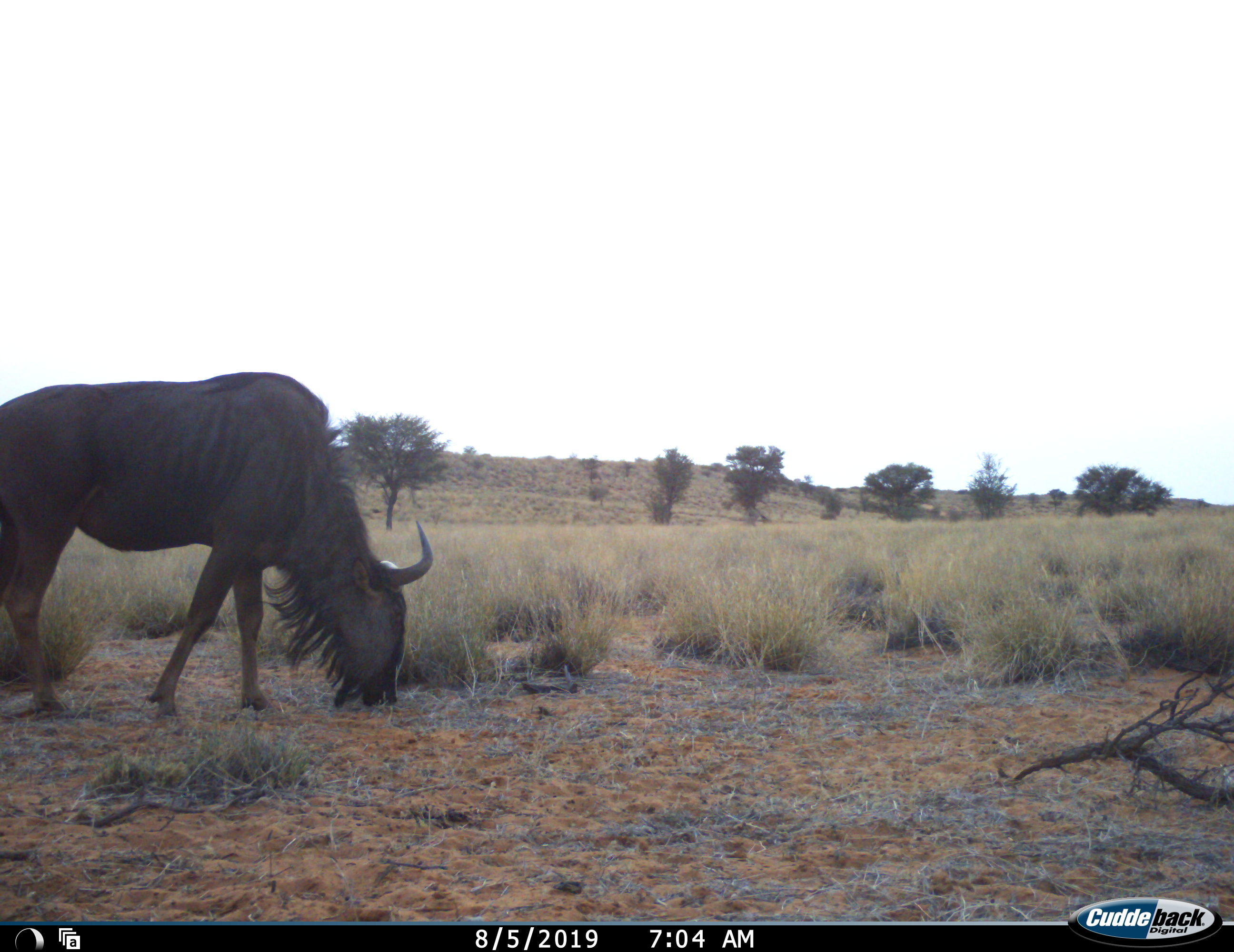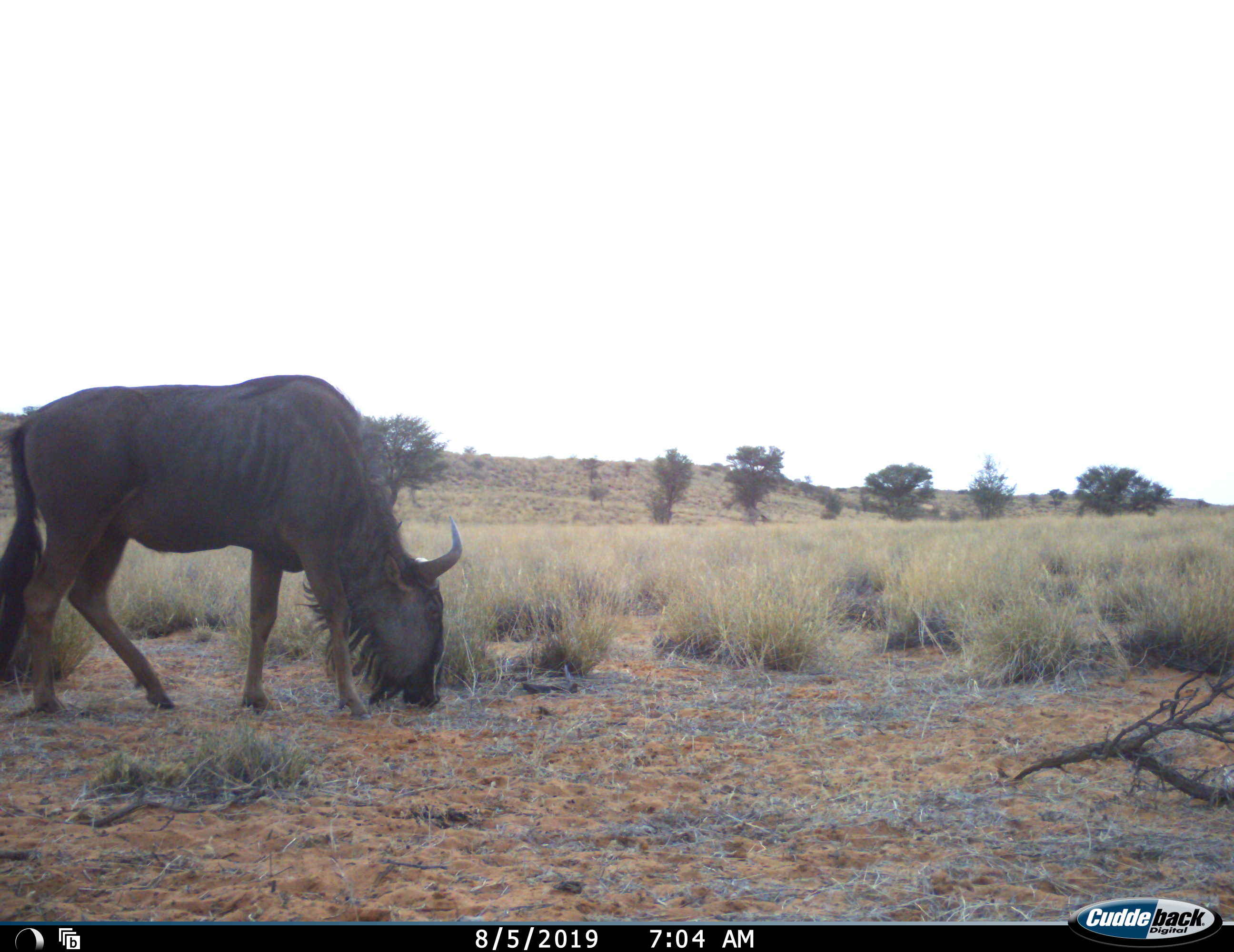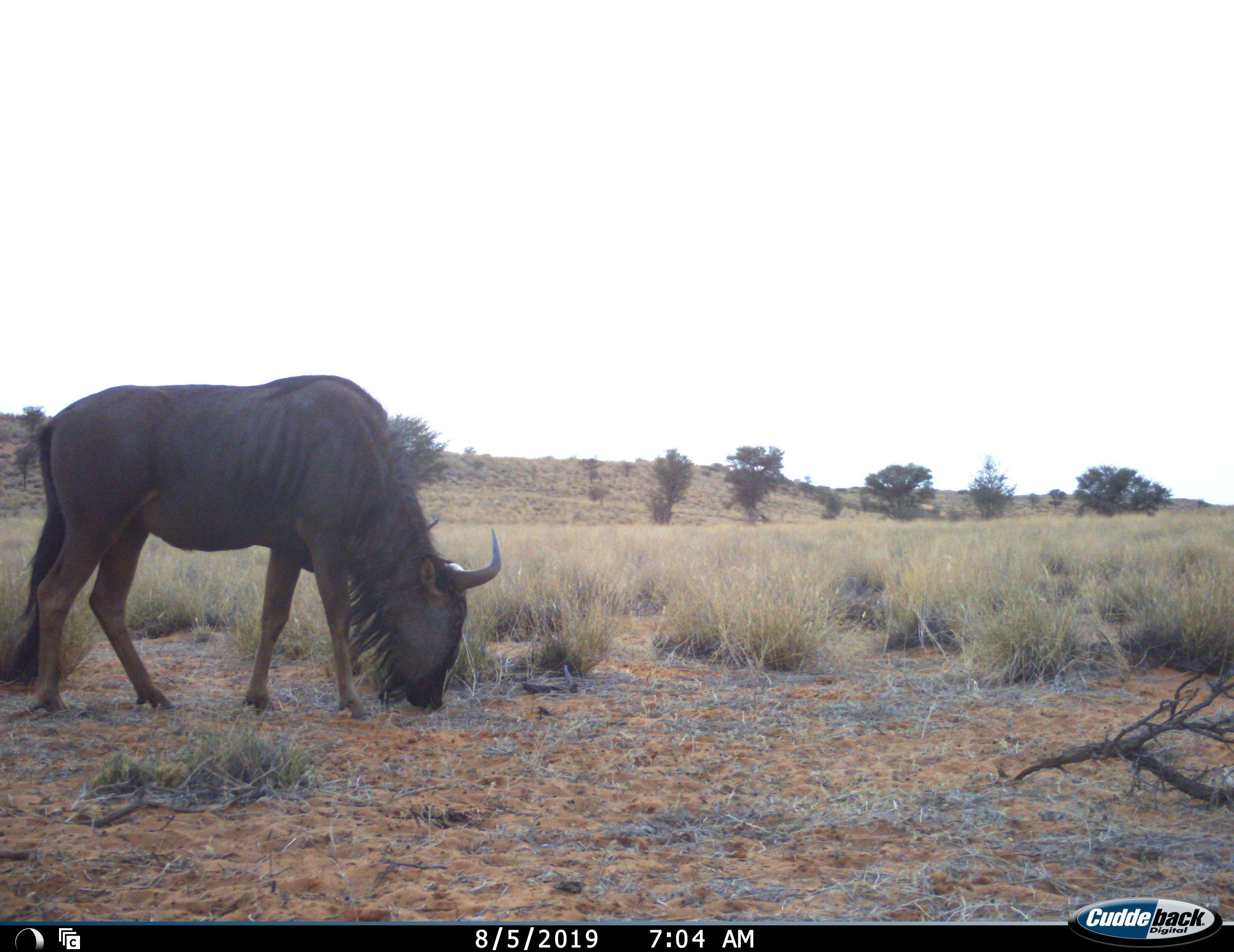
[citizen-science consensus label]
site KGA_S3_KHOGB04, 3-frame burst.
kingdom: Animalia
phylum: Chordata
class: Mammalia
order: Artiodactyla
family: Bovidae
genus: Connochaetes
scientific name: Connochaetes taurinus taurinus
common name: blue wildebeest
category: wildebeestblue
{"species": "wildebeestblue (blue wildebeest) (Connochaetes taurinus taurinus)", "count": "1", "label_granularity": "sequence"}